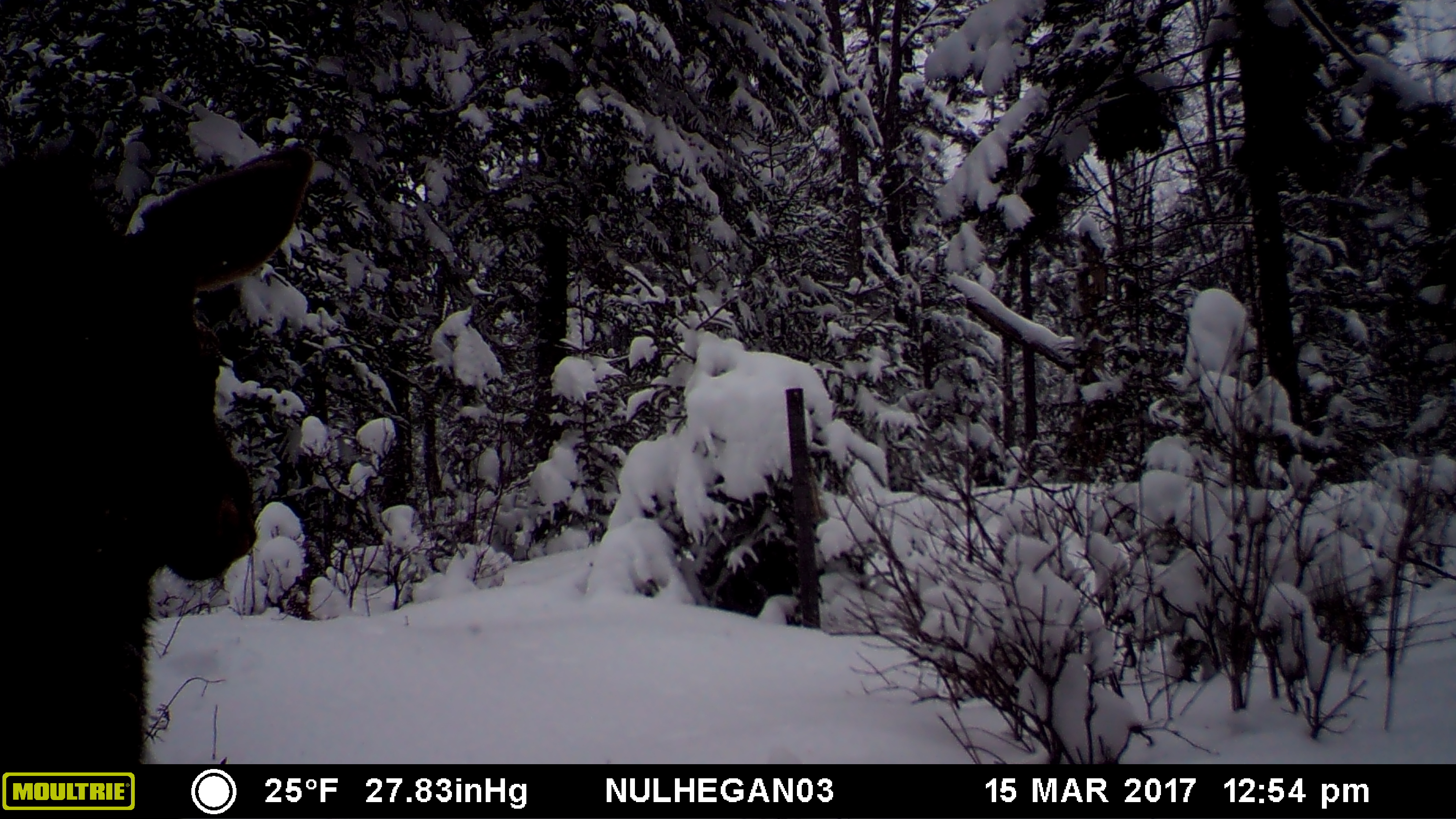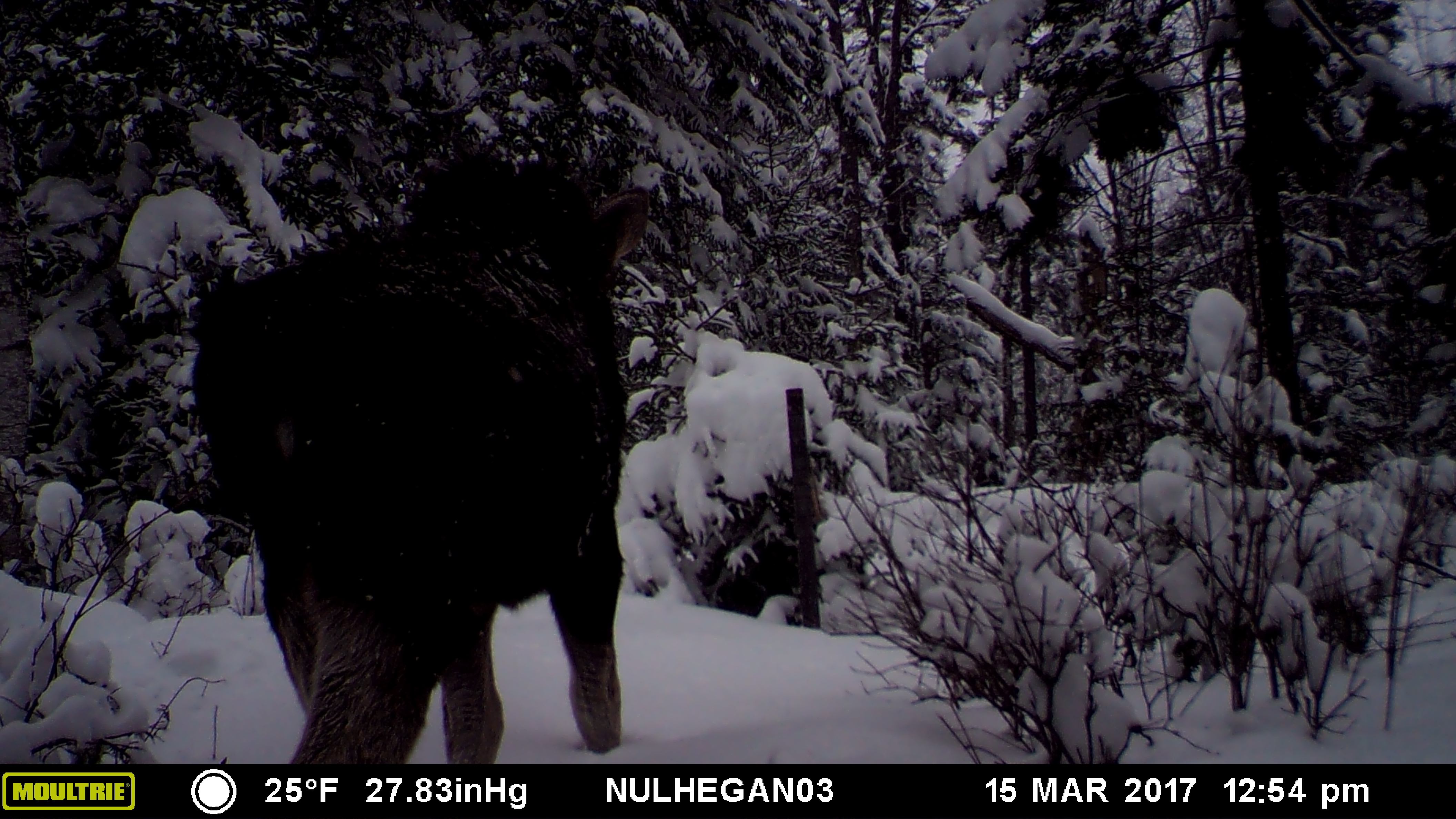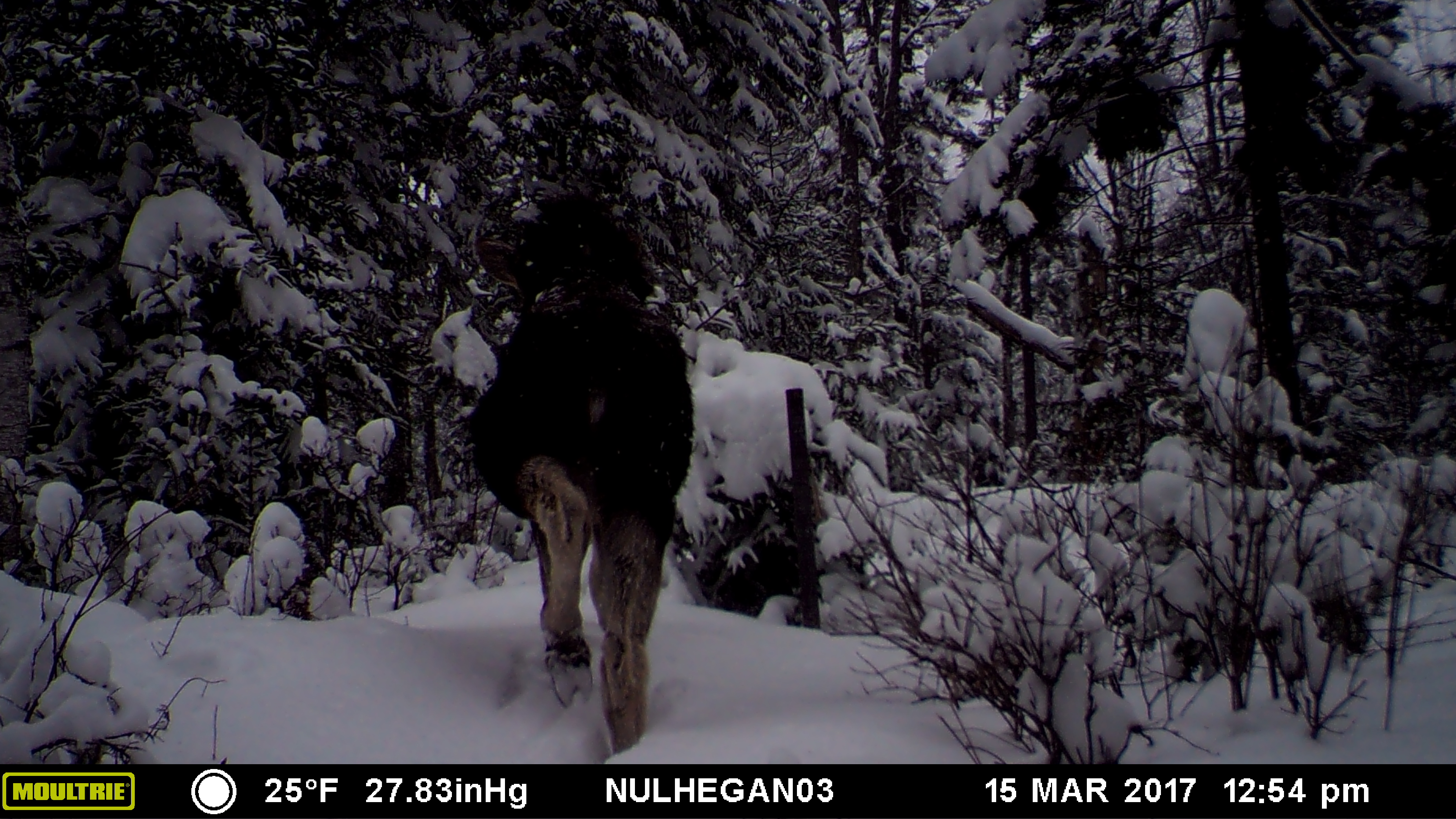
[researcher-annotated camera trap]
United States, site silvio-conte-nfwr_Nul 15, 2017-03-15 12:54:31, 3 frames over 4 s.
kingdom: Animalia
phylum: Chordata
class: Mammalia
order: Artiodactyla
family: Cervidae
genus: Alces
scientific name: Alces alces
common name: moose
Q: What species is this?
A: Moose (Alces alces).